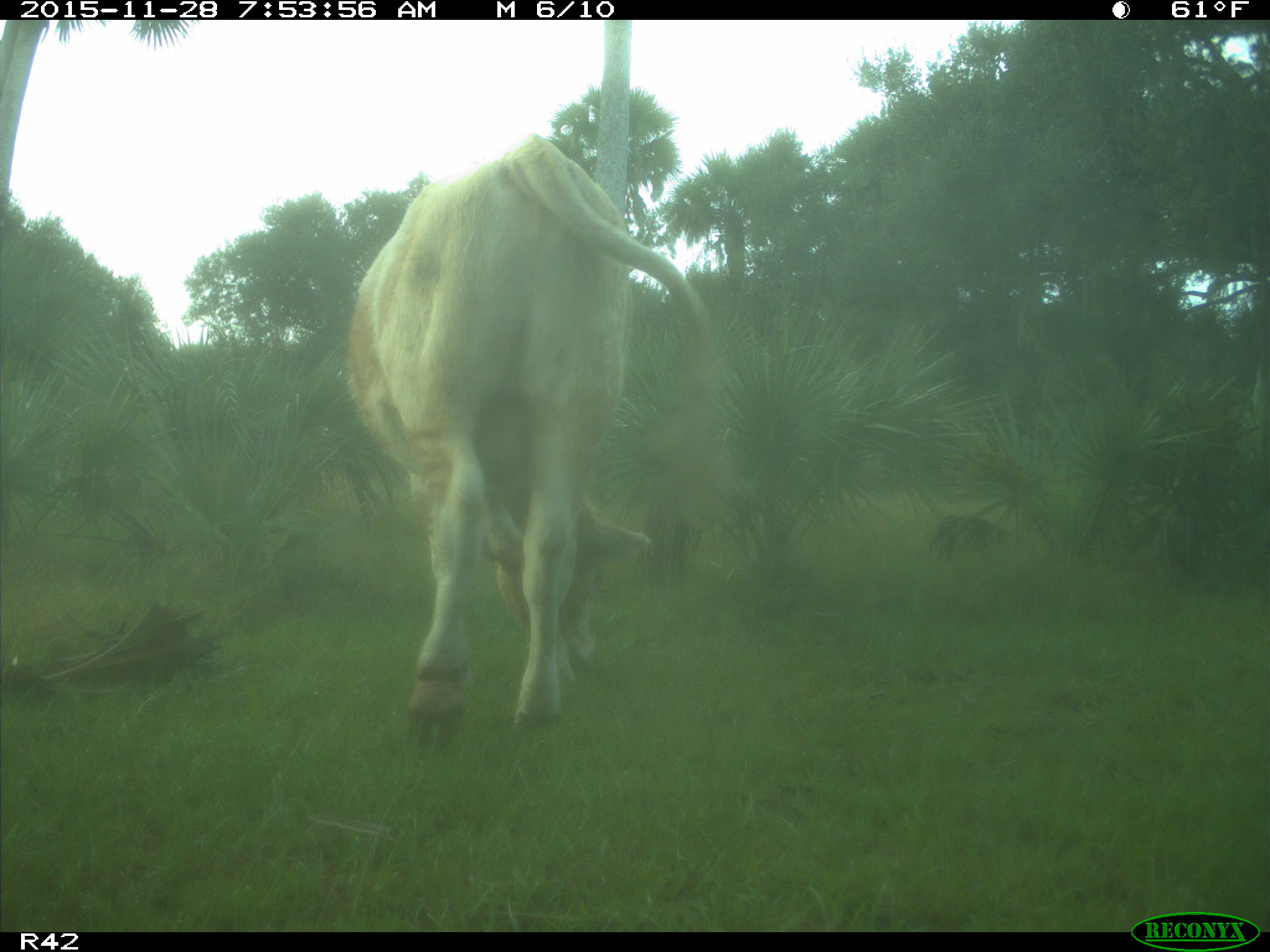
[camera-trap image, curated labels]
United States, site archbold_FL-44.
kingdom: Animalia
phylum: Chordata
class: Mammalia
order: Artiodactyla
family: Bovidae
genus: Bos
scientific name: Bos taurus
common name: domestic cow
Bos taurus (domestic cow).